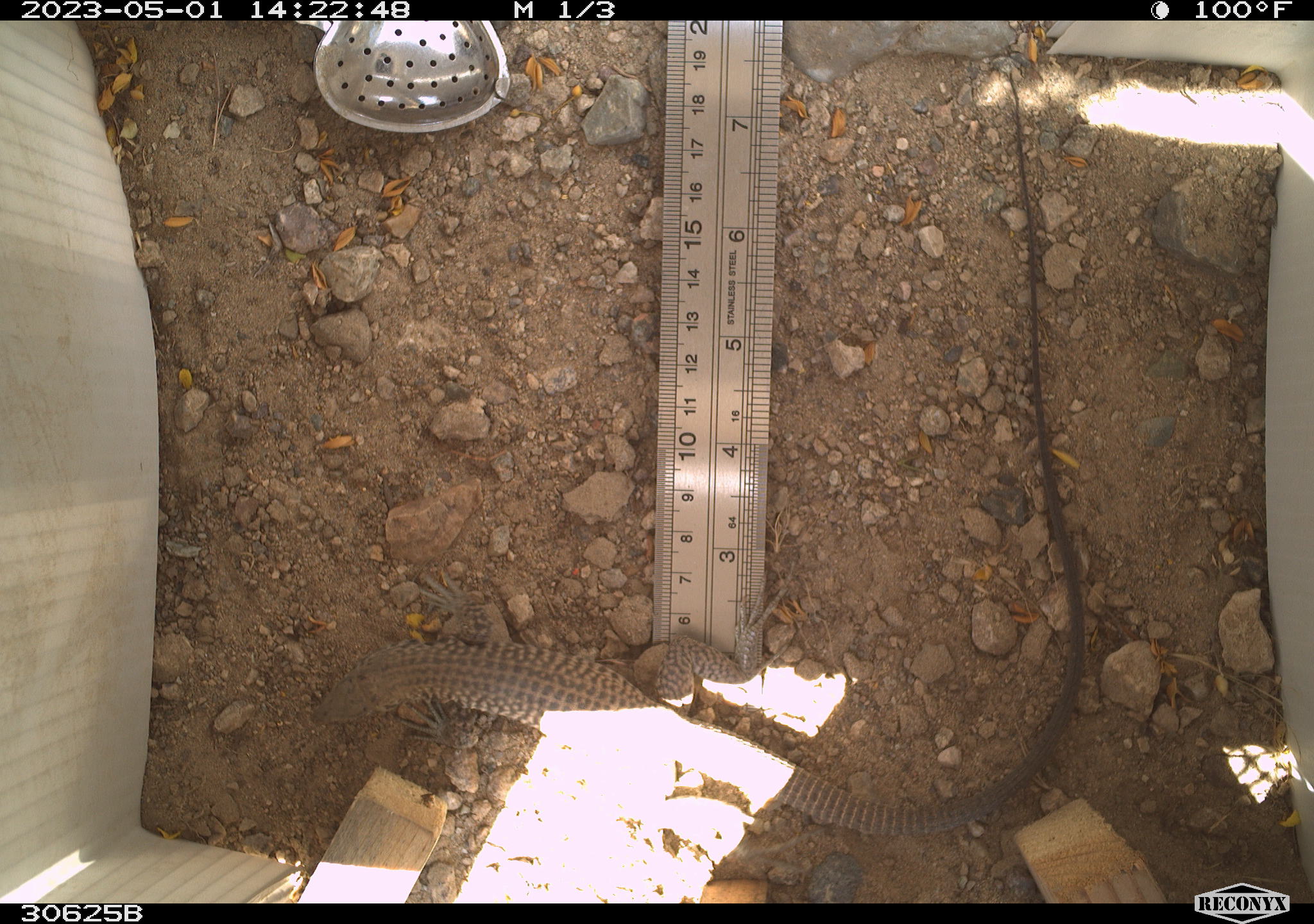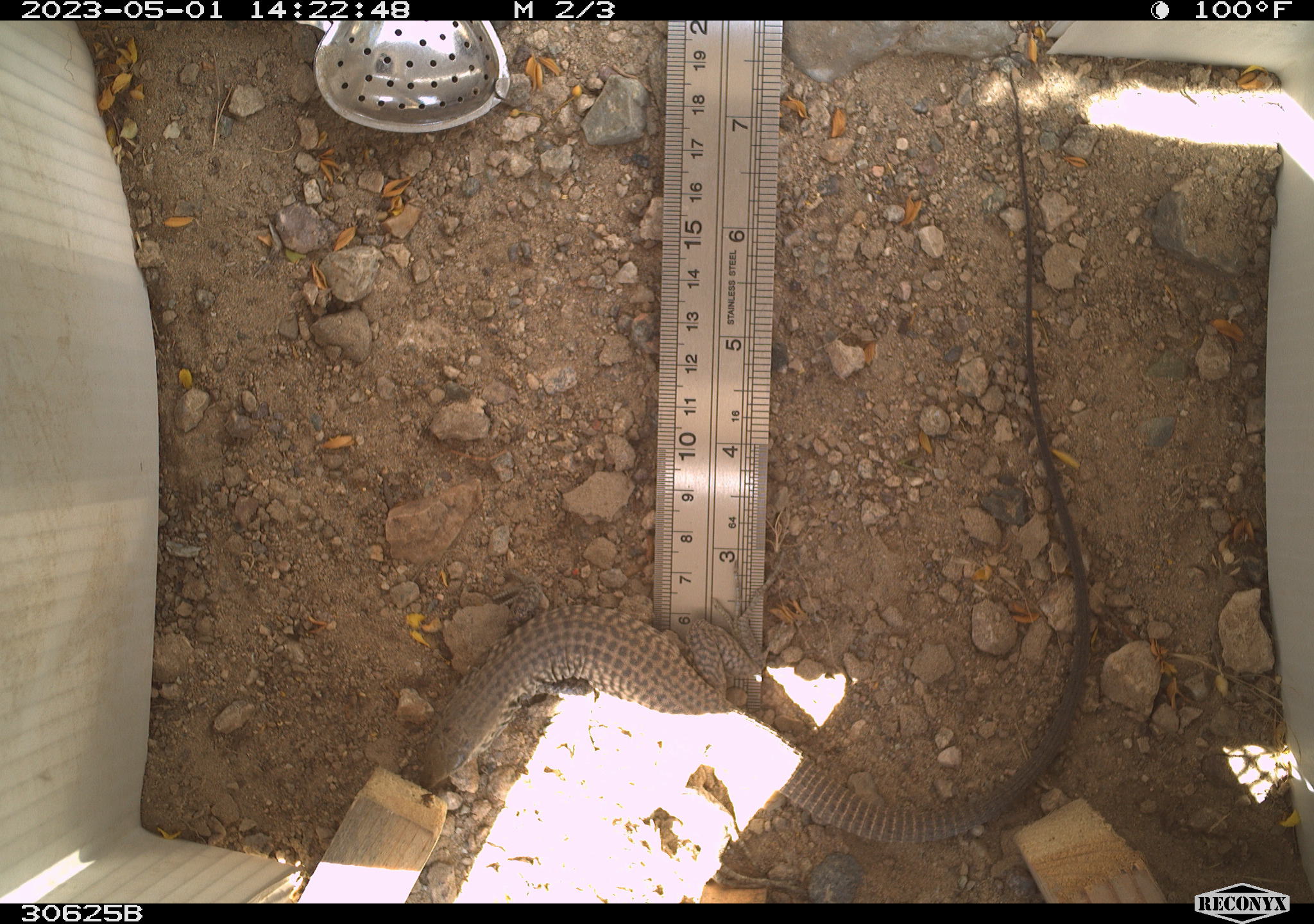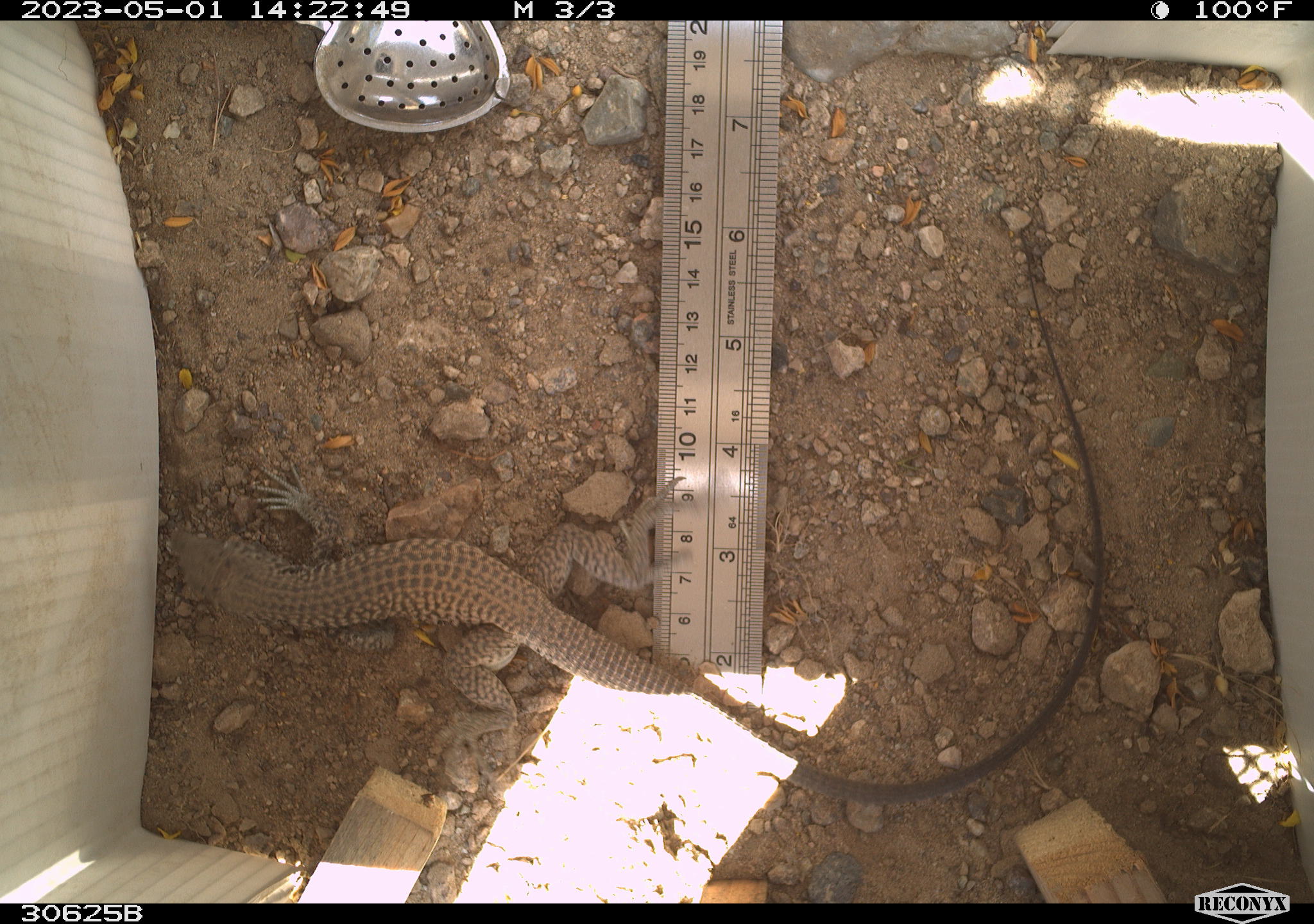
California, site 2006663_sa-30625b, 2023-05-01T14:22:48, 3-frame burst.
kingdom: Animalia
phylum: Chordata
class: Reptilia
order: Squamata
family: Teiidae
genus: Aspidoscelis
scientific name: Aspidoscelis tigris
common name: western whiptail